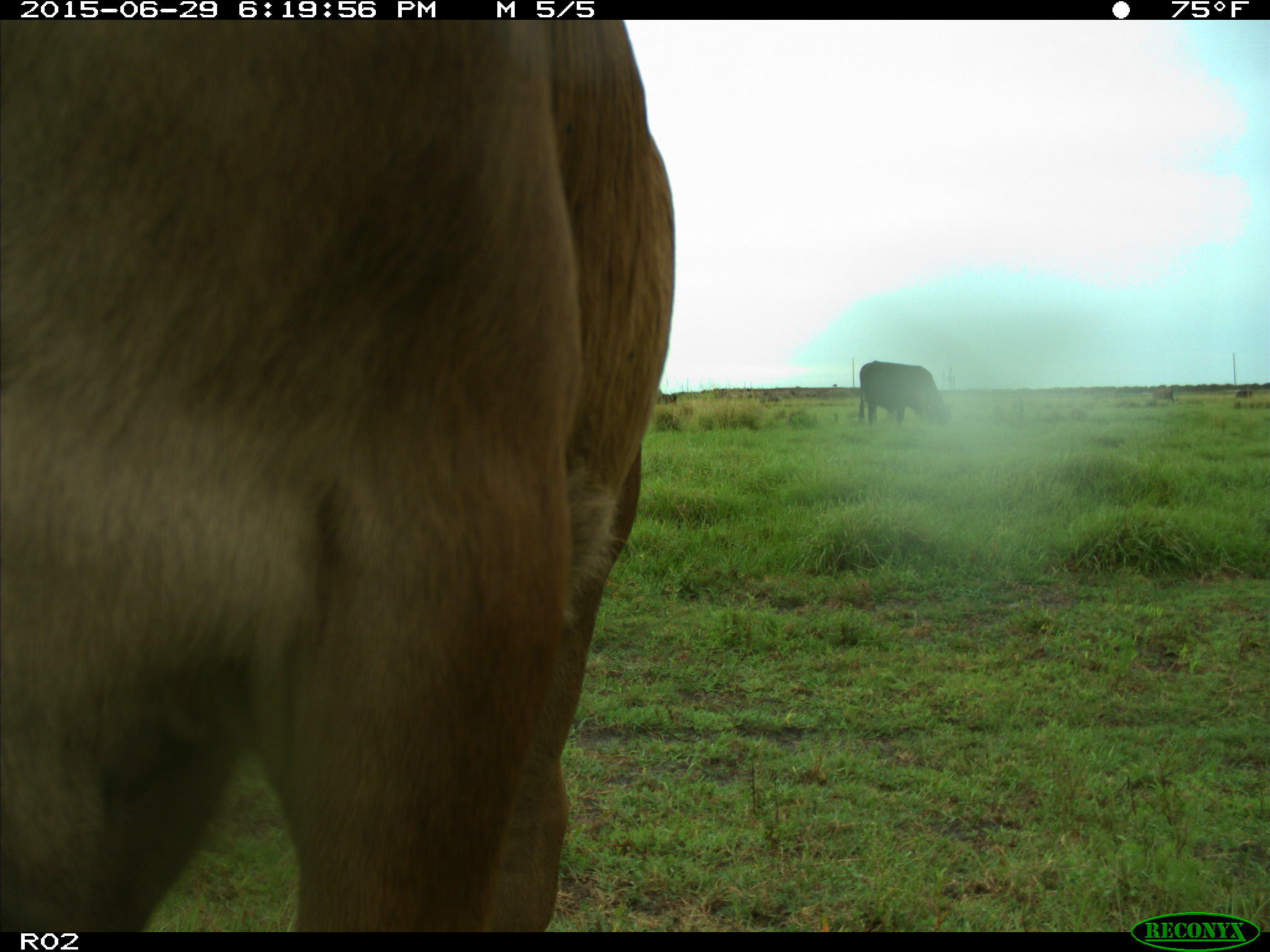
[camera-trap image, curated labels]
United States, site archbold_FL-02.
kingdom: Animalia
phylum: Chordata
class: Mammalia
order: Artiodactyla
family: Bovidae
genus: Bos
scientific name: Bos taurus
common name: domestic cow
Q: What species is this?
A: Bos taurus (domestic cow).